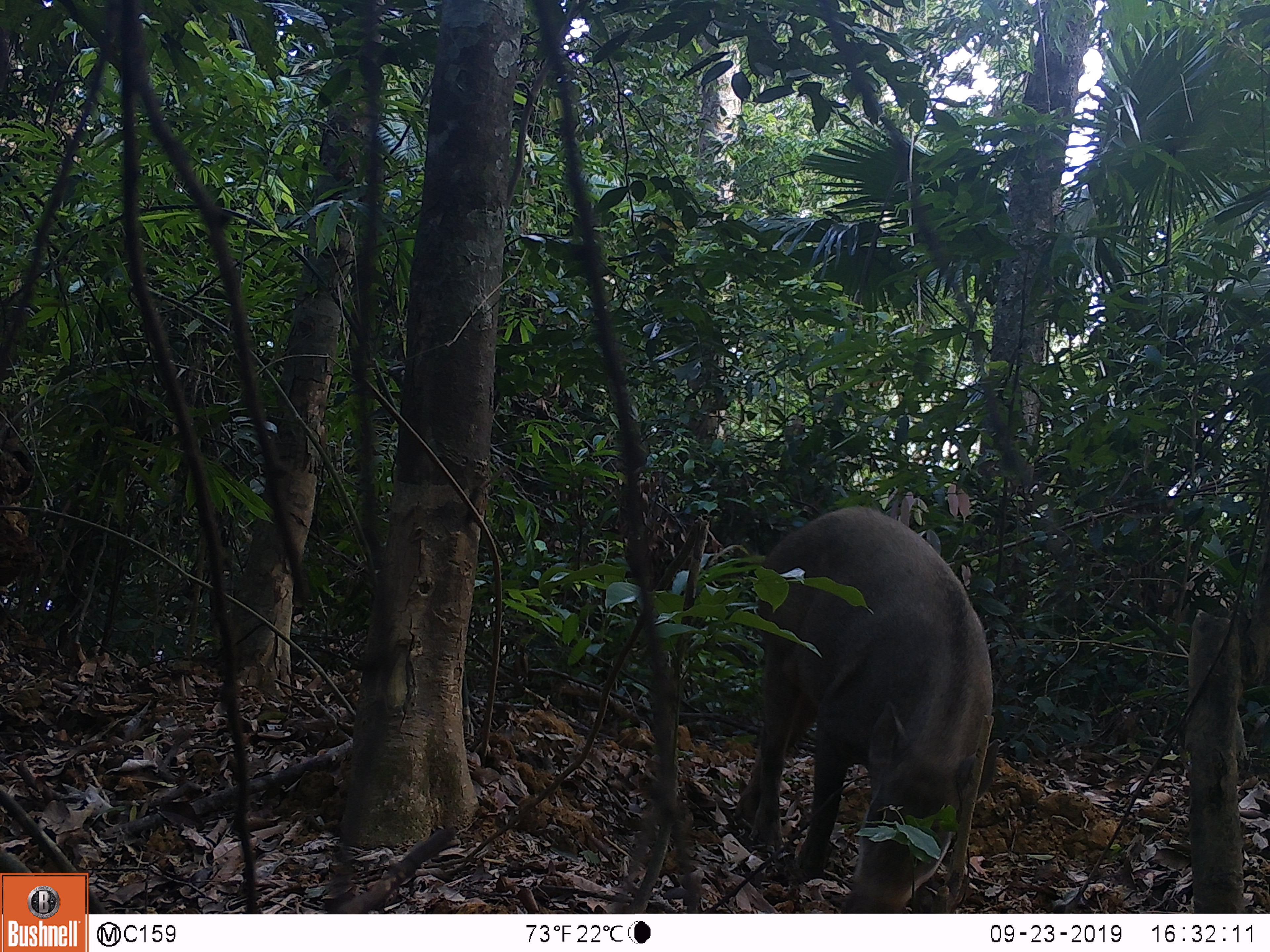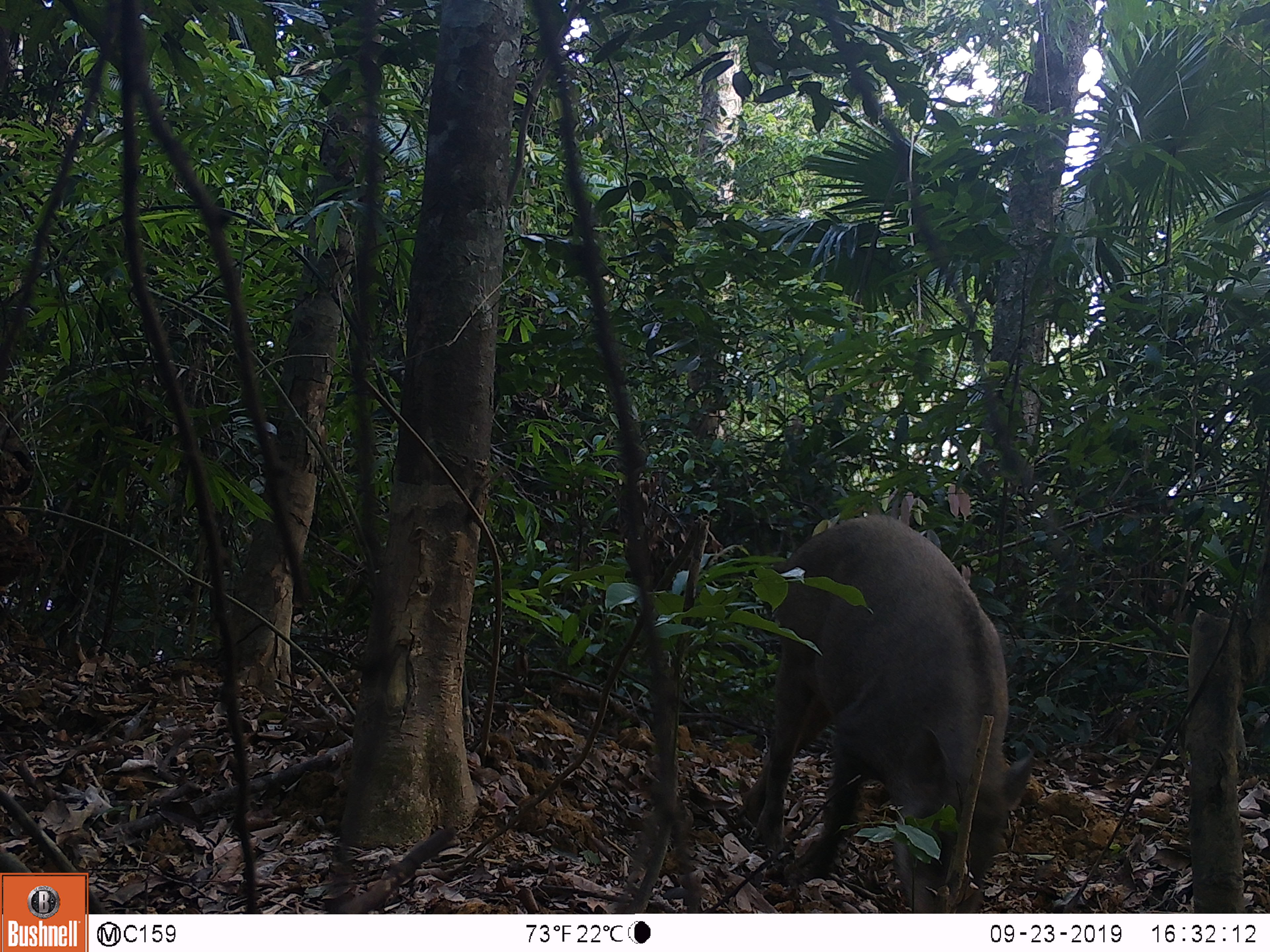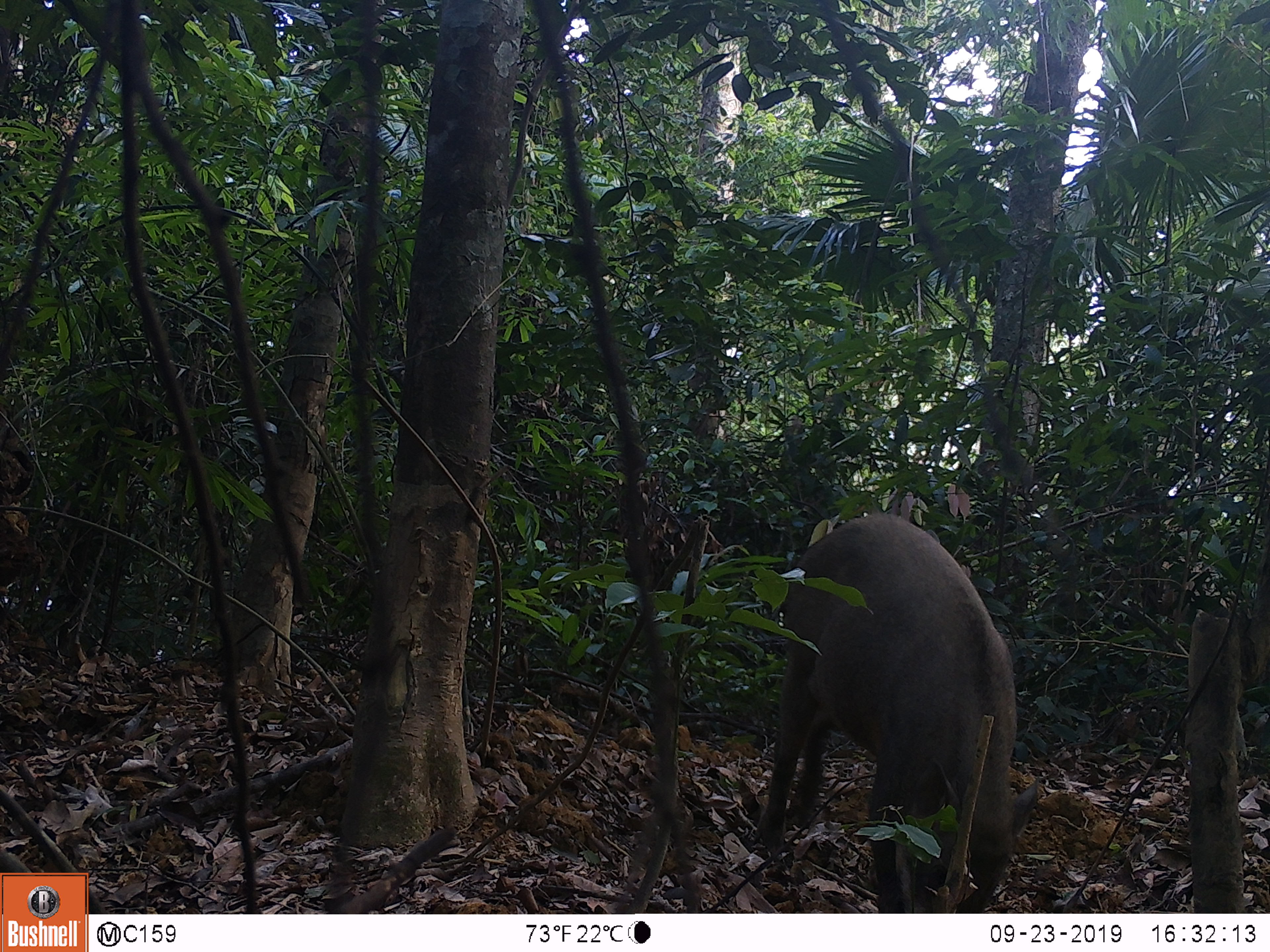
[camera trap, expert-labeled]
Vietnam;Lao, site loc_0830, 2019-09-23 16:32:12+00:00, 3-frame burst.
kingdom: Animalia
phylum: Chordata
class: Mammalia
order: Artiodactyla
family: Suidae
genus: Sus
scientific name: Sus scrofa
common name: eurasian wild pig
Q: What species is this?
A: Eurasian wild pig (Sus scrofa).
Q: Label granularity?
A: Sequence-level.